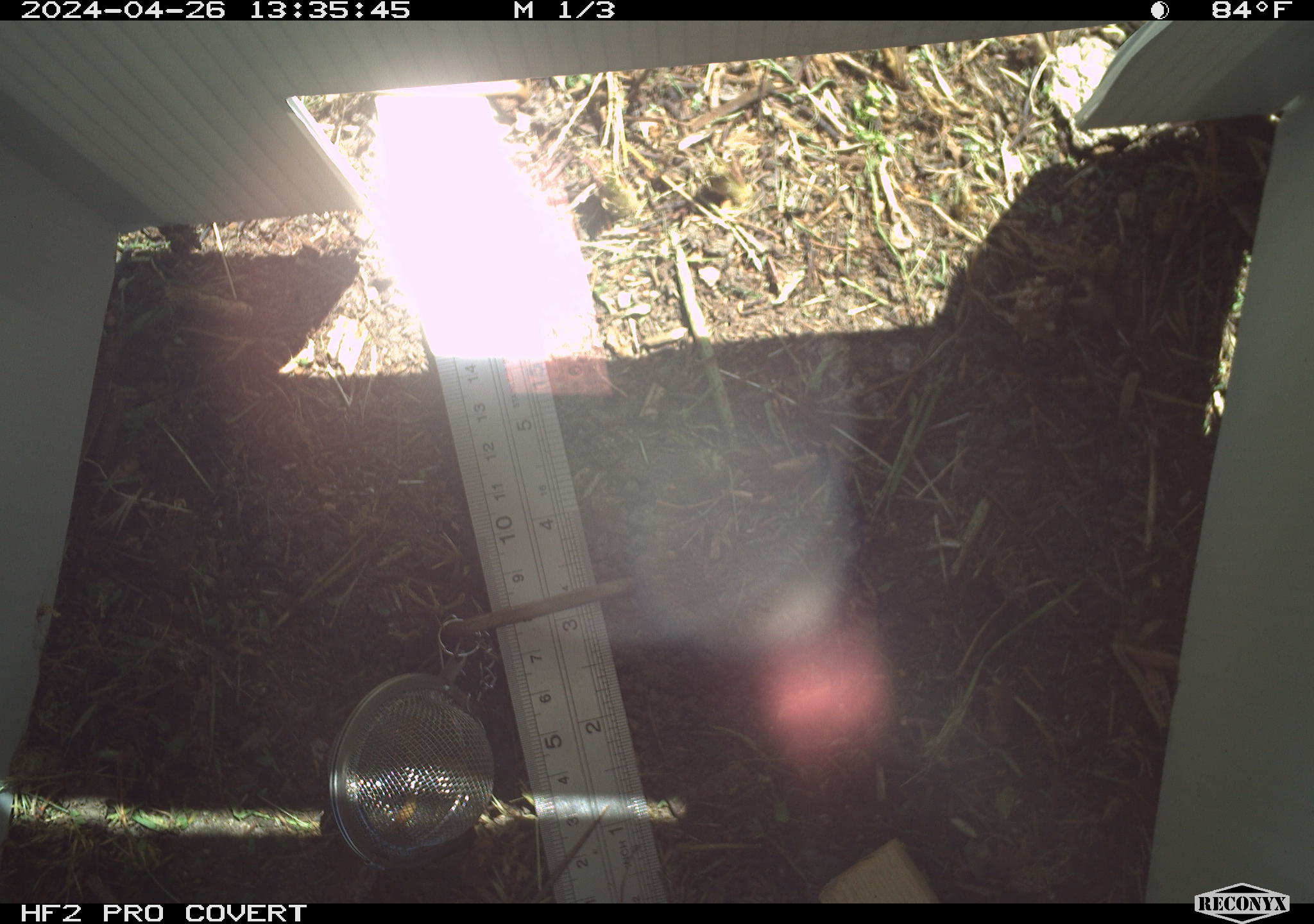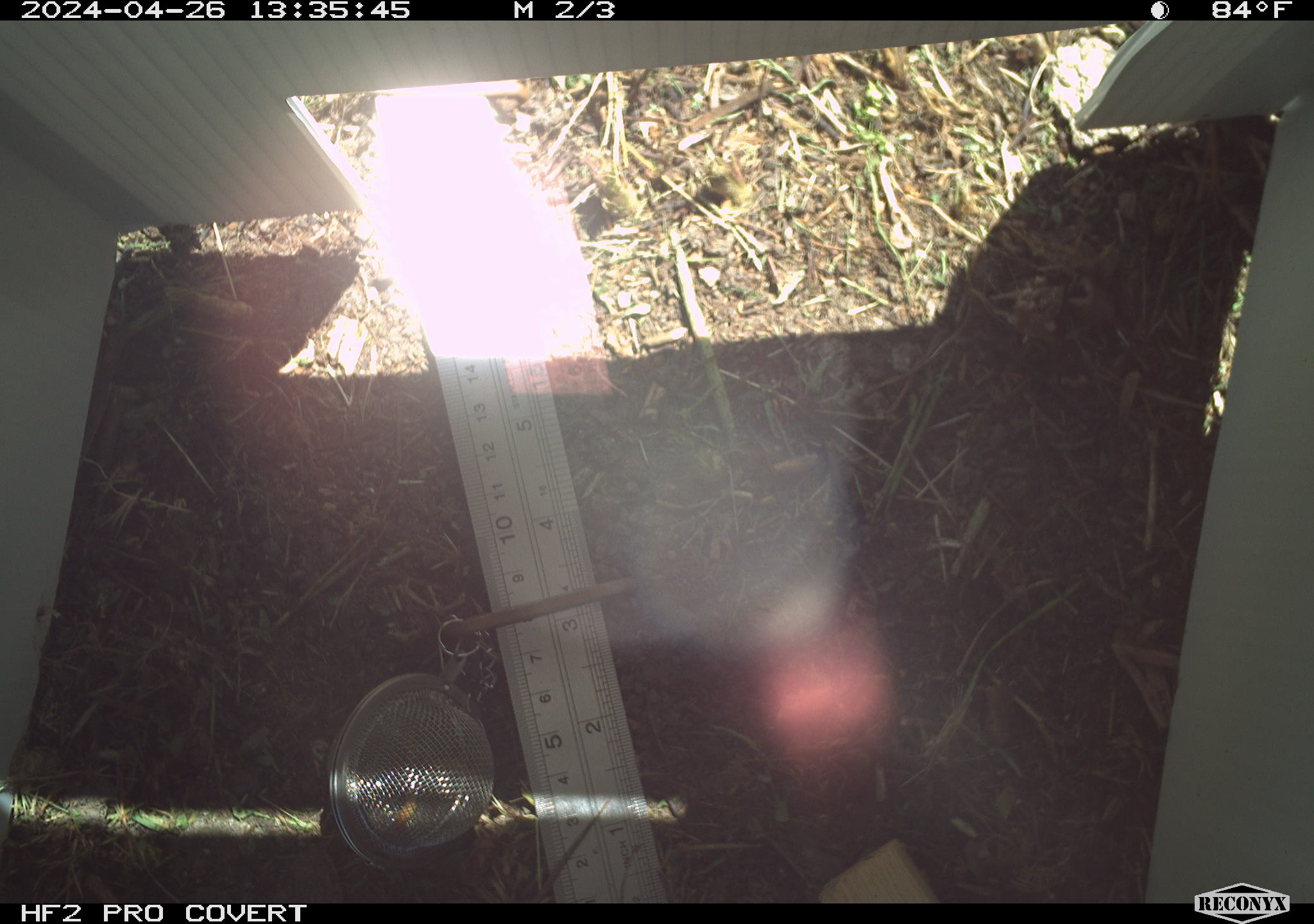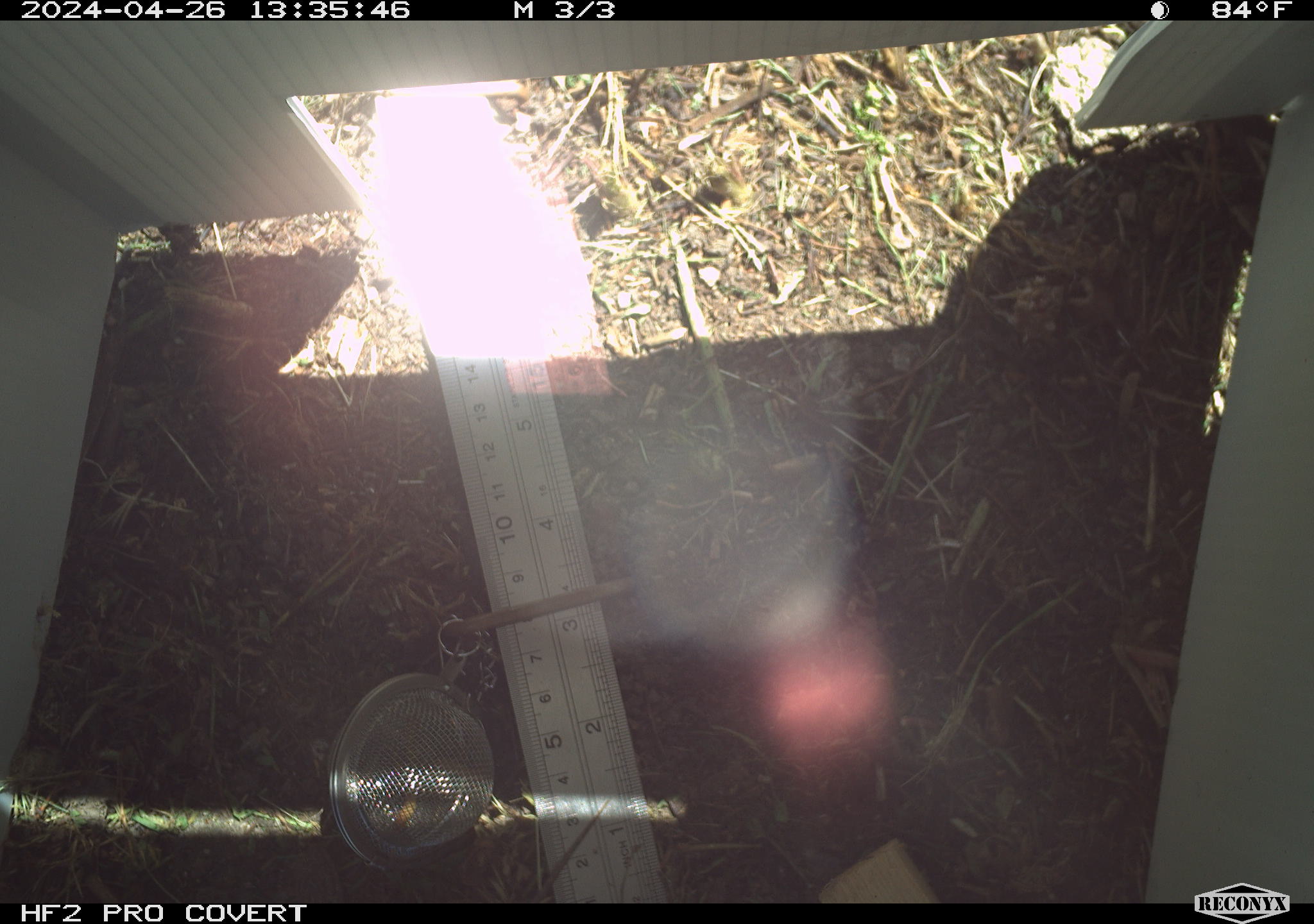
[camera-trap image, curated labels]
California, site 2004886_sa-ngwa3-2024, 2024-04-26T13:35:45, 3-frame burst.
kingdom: Animalia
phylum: Chordata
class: Reptilia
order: Squamata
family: Phrynosomatidae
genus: Sceloporus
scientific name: Sceloporus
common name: spiny lizards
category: sceloporus species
Sceloporus species (spiny lizards) (Sceloporus).